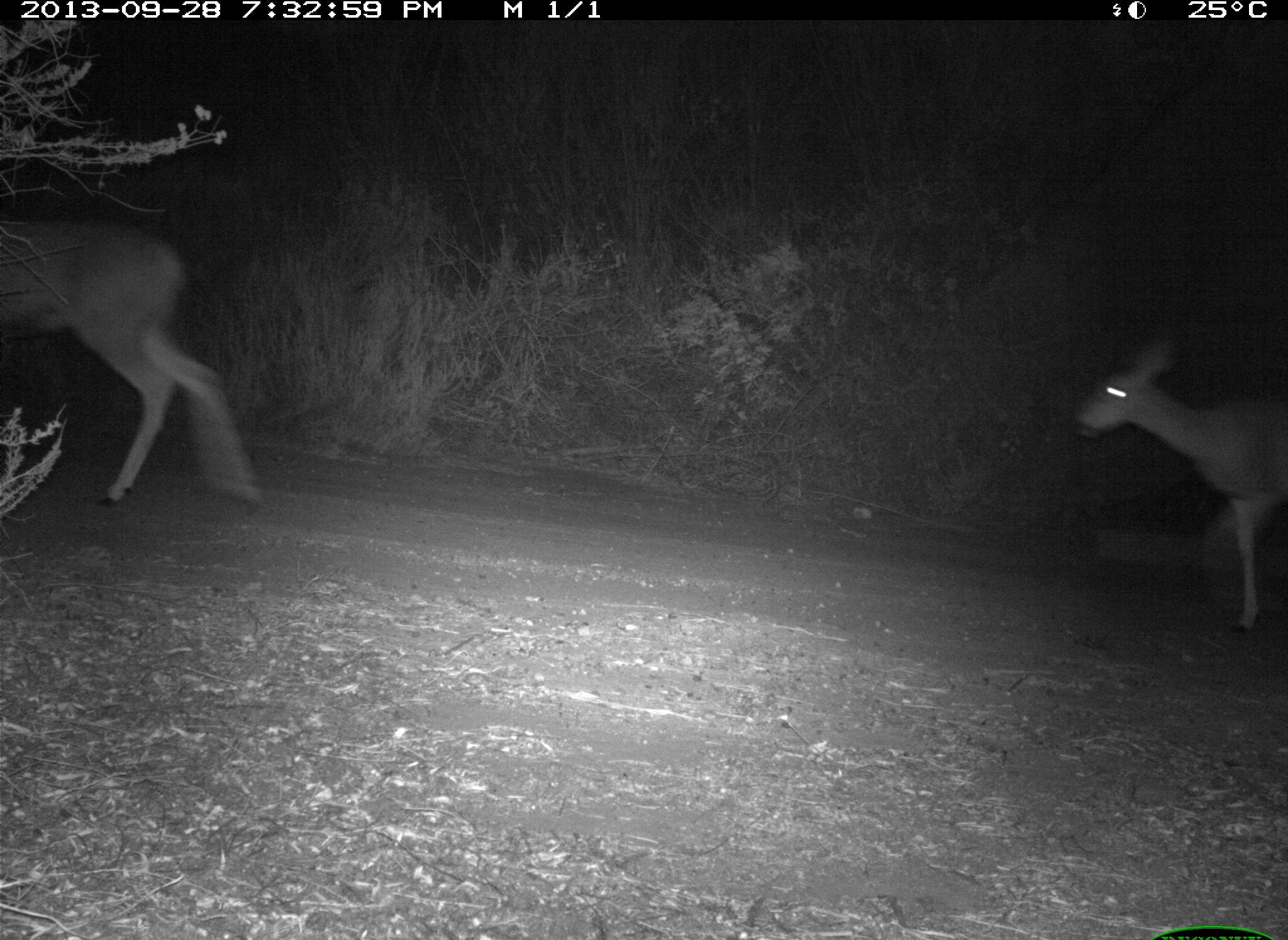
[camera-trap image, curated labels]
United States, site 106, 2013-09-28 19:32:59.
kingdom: Animalia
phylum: Chordata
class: Mammalia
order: Artiodactyla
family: Cervidae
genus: Odocoileus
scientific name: Odocoileus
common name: deer